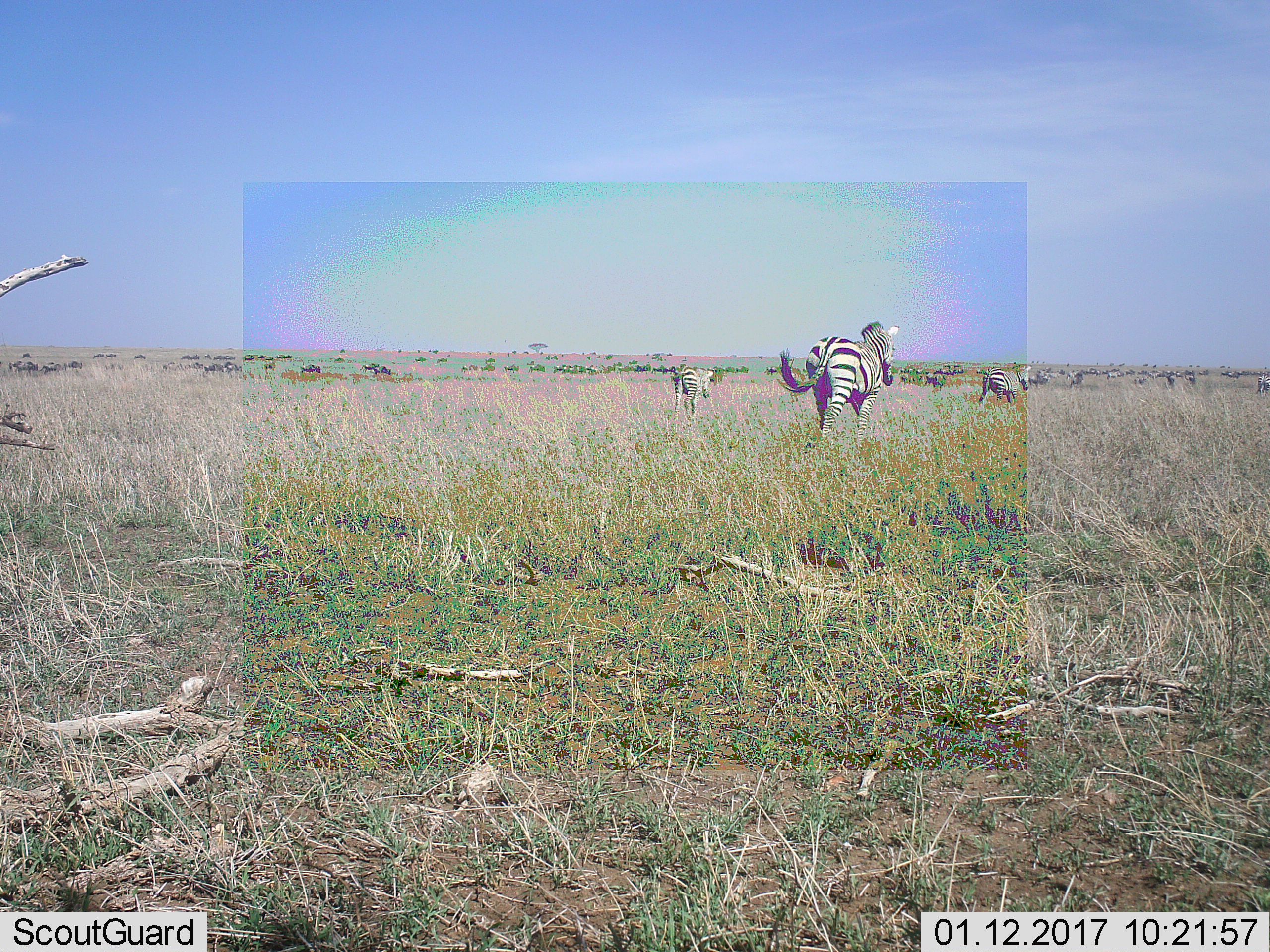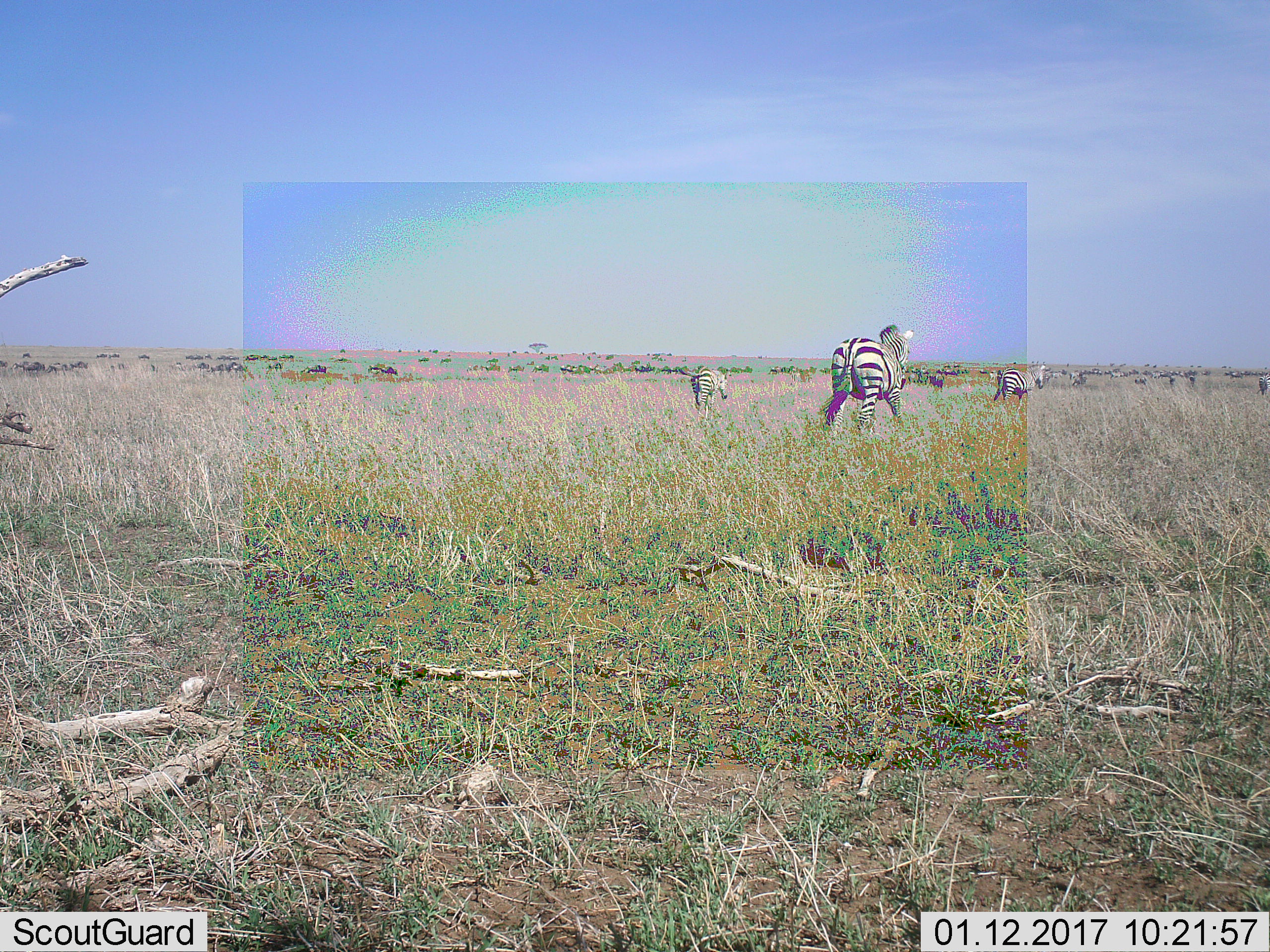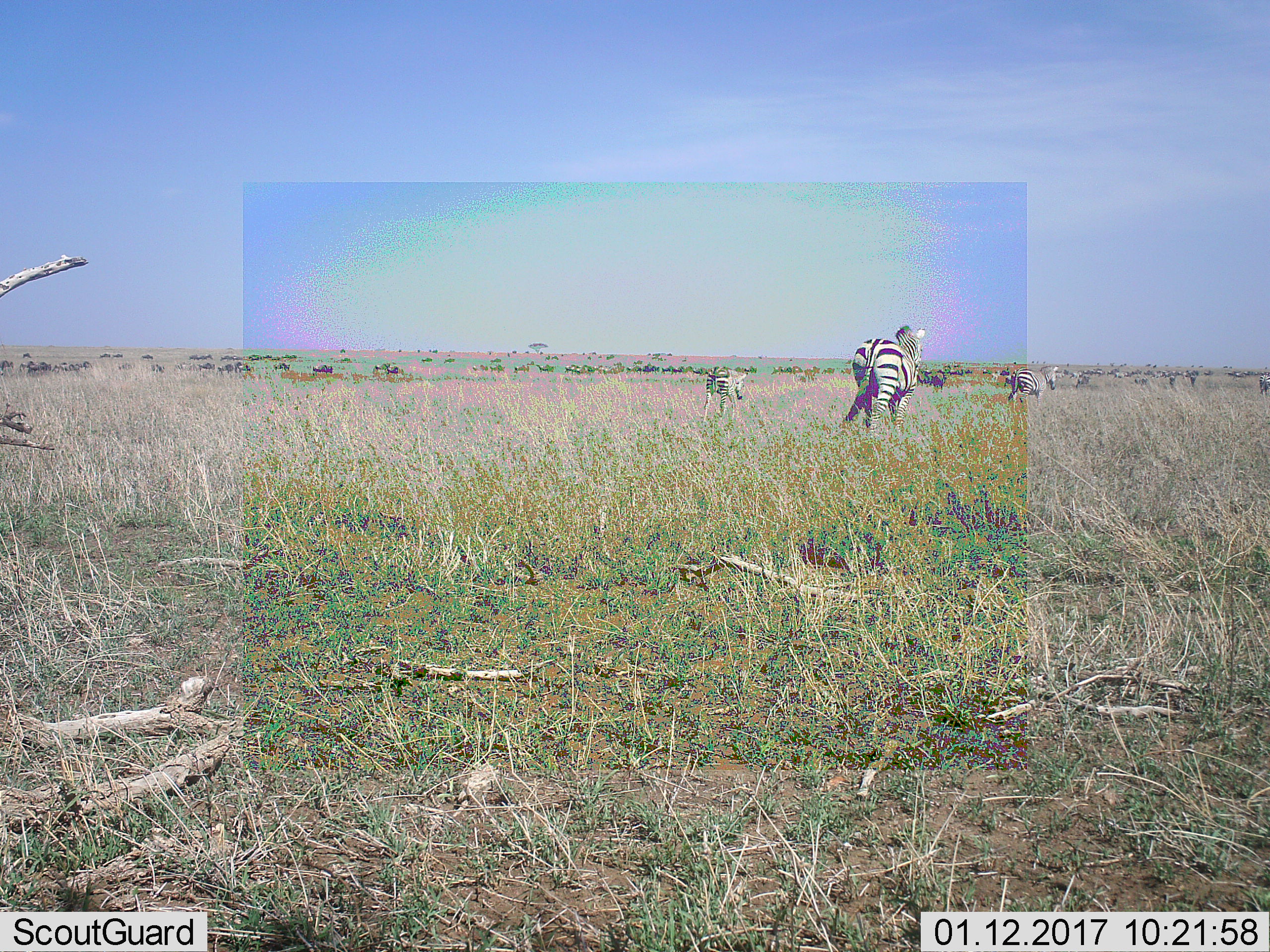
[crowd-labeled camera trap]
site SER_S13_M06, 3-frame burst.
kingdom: Animalia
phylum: Chordata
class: Mammalia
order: Perissodactyla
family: Equidae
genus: Equus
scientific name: Equus quagga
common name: plains zebra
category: zebraplains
Zebraplains (plains zebra) (Equus quagga), count 11-50. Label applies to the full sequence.